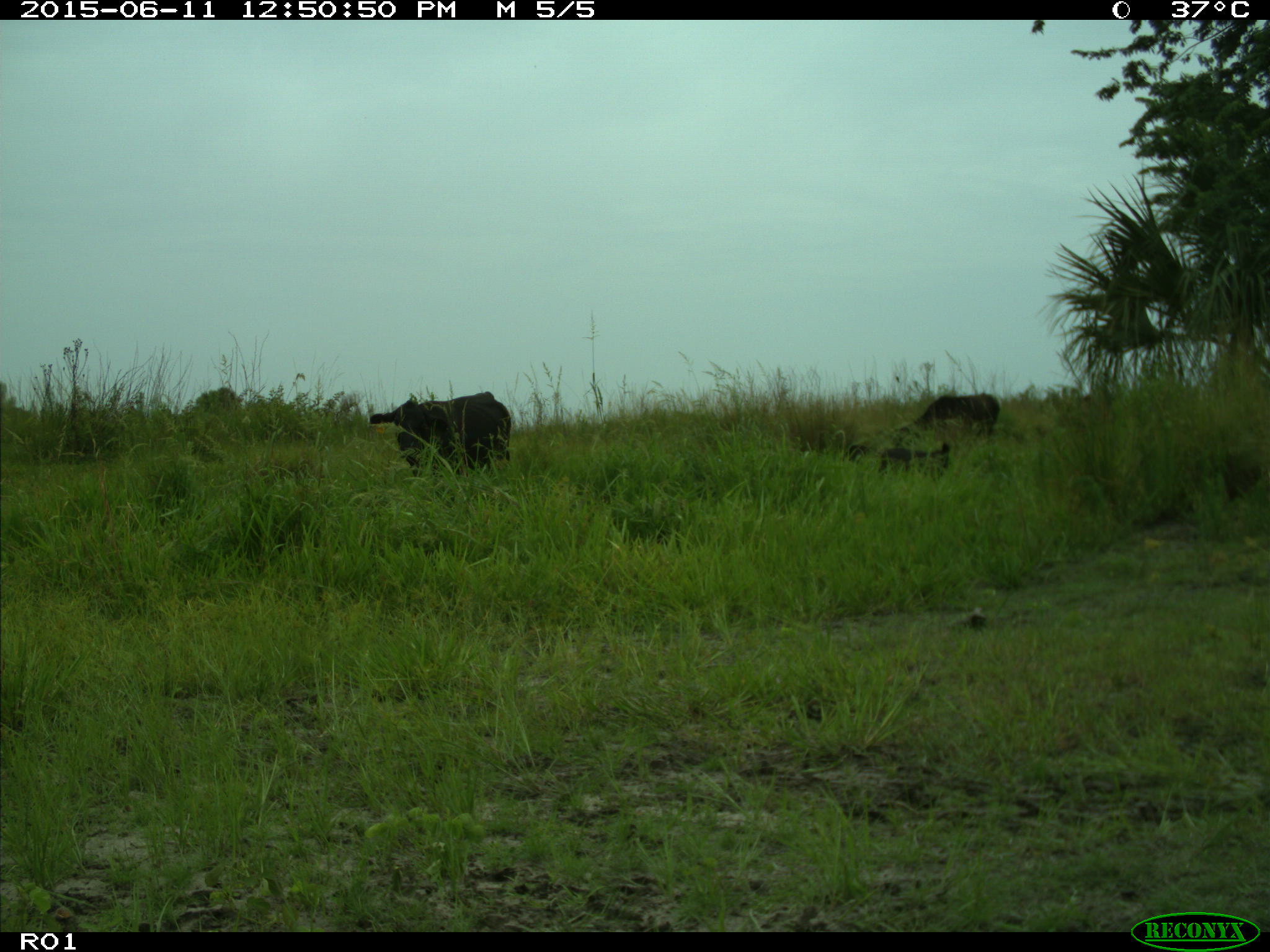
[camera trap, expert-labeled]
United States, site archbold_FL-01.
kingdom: Animalia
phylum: Chordata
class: Mammalia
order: Artiodactyla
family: Bovidae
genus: Bos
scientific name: Bos taurus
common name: domestic cow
Bos taurus (domestic cow).